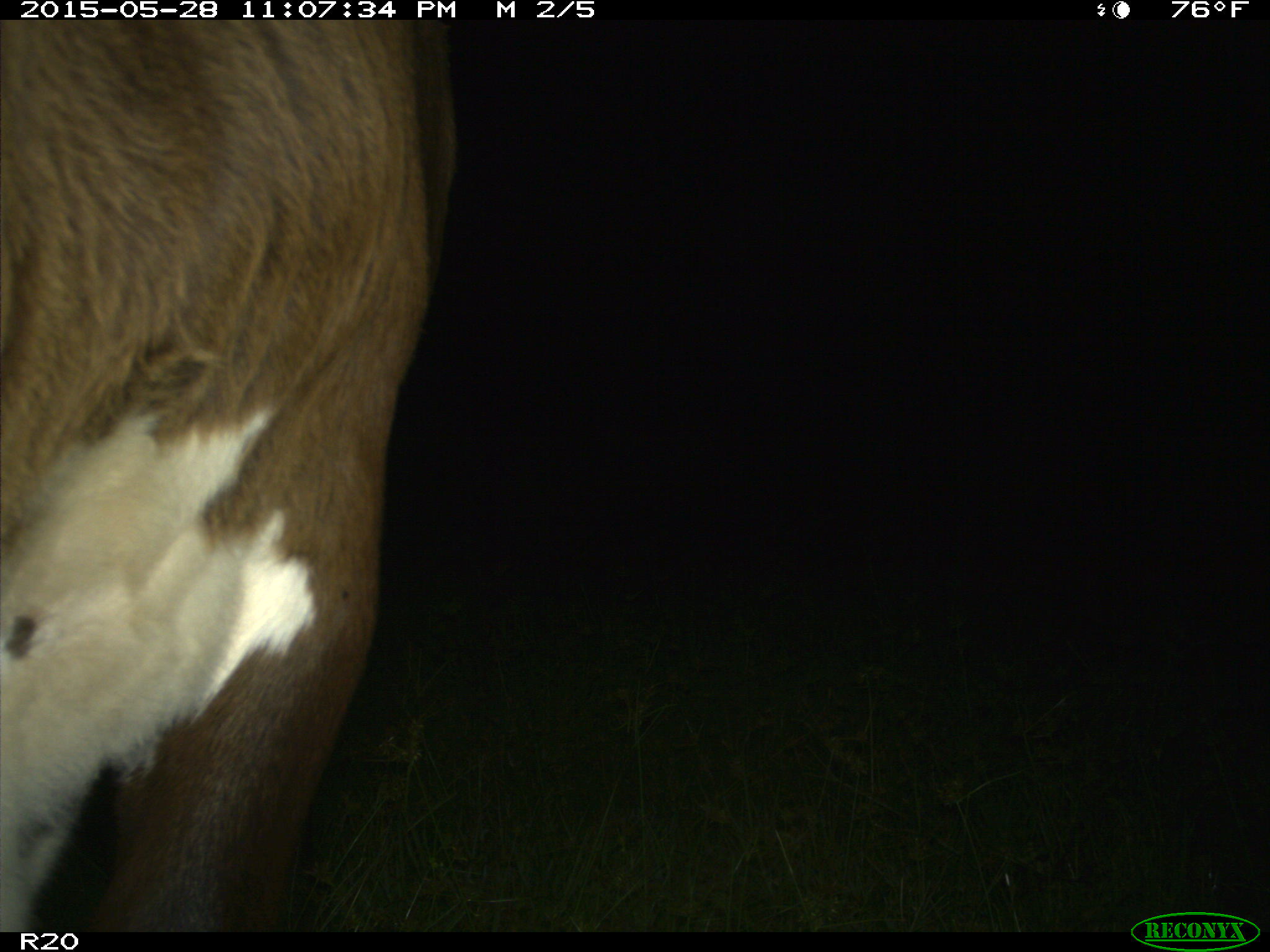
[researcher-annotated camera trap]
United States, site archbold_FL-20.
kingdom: Animalia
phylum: Chordata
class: Mammalia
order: Artiodactyla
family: Bovidae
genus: Bos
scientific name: Bos taurus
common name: domestic cow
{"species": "Bos taurus (domestic cow)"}